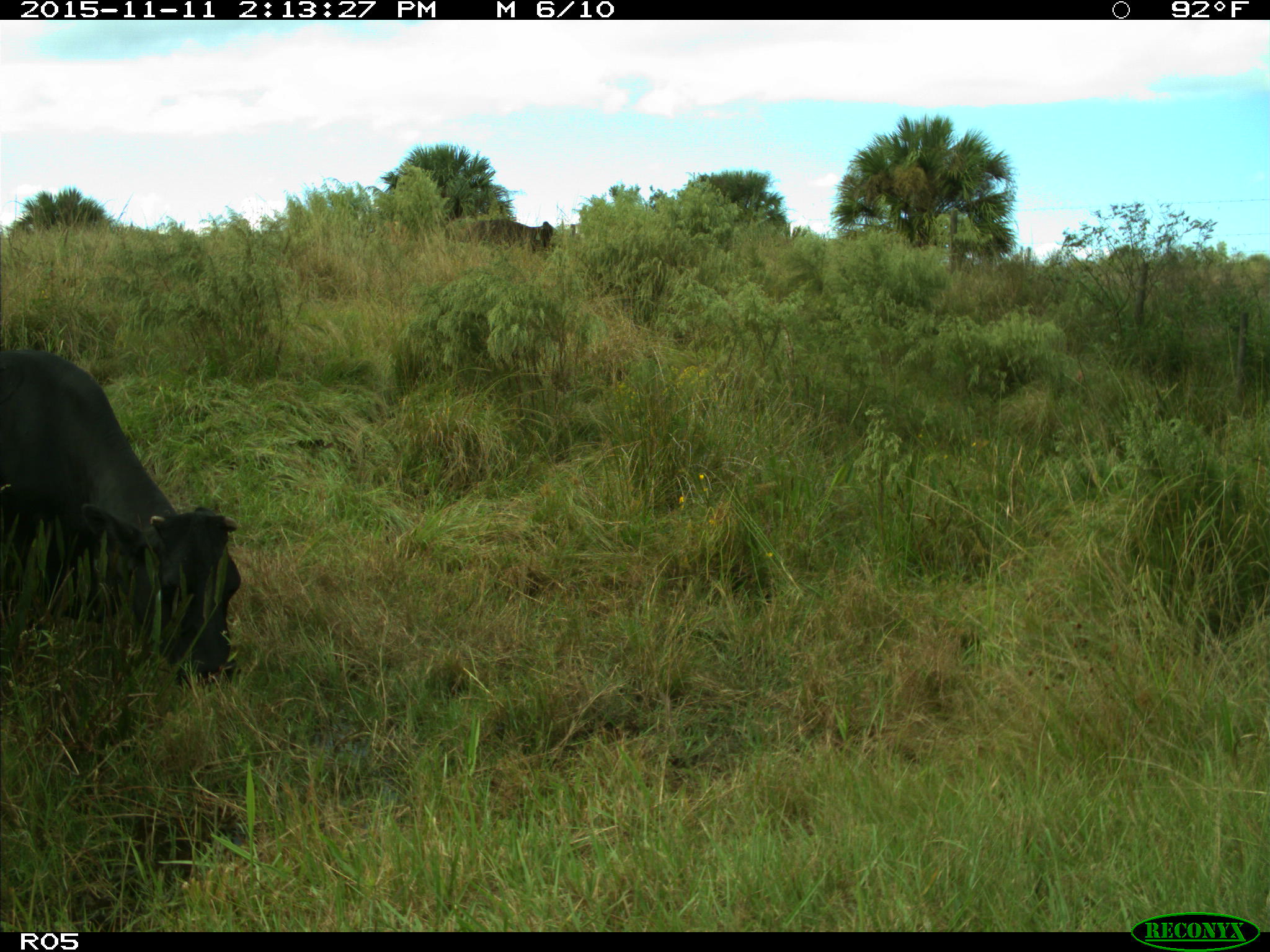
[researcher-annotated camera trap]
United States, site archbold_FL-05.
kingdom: Animalia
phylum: Chordata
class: Mammalia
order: Artiodactyla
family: Bovidae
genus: Bos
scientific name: Bos taurus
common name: domestic cow